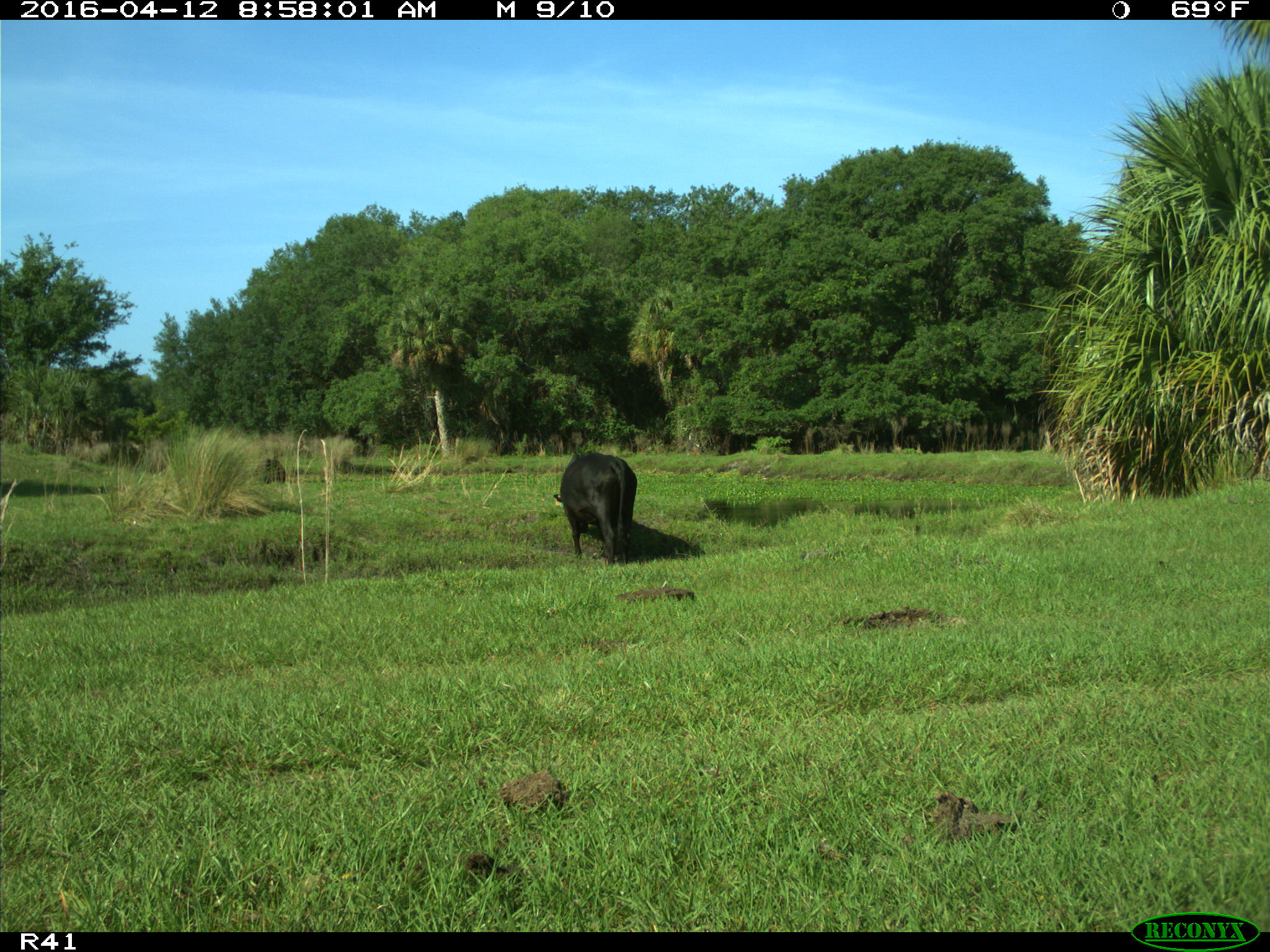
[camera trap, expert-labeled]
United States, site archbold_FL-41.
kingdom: Animalia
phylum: Chordata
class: Mammalia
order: Artiodactyla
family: Bovidae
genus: Bos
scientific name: Bos taurus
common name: domestic cow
Bos taurus (domestic cow).